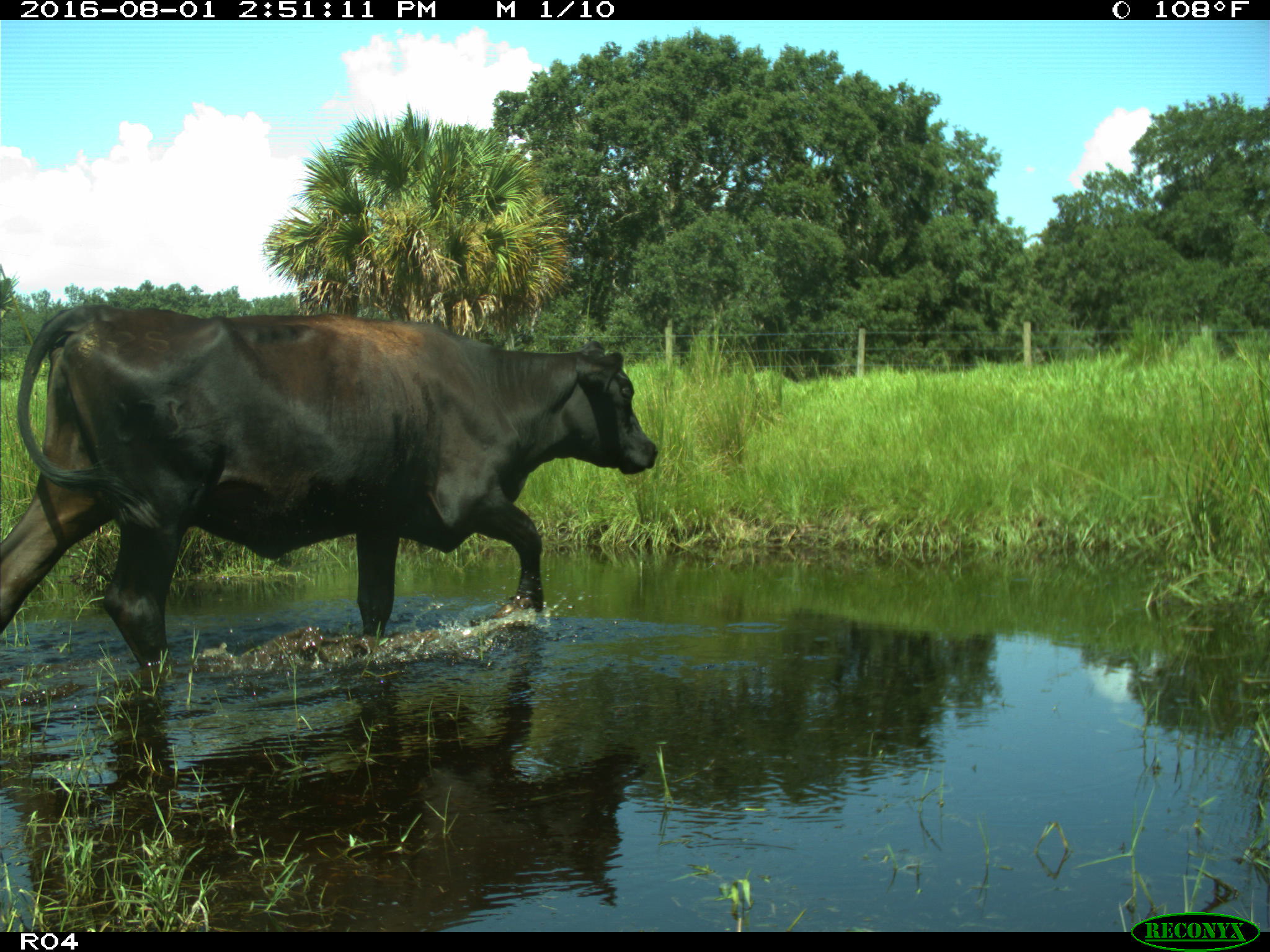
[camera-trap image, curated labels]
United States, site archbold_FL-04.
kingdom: Animalia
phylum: Chordata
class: Mammalia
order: Artiodactyla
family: Bovidae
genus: Bos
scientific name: Bos taurus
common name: domestic cow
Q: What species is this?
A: Bos taurus (domestic cow).